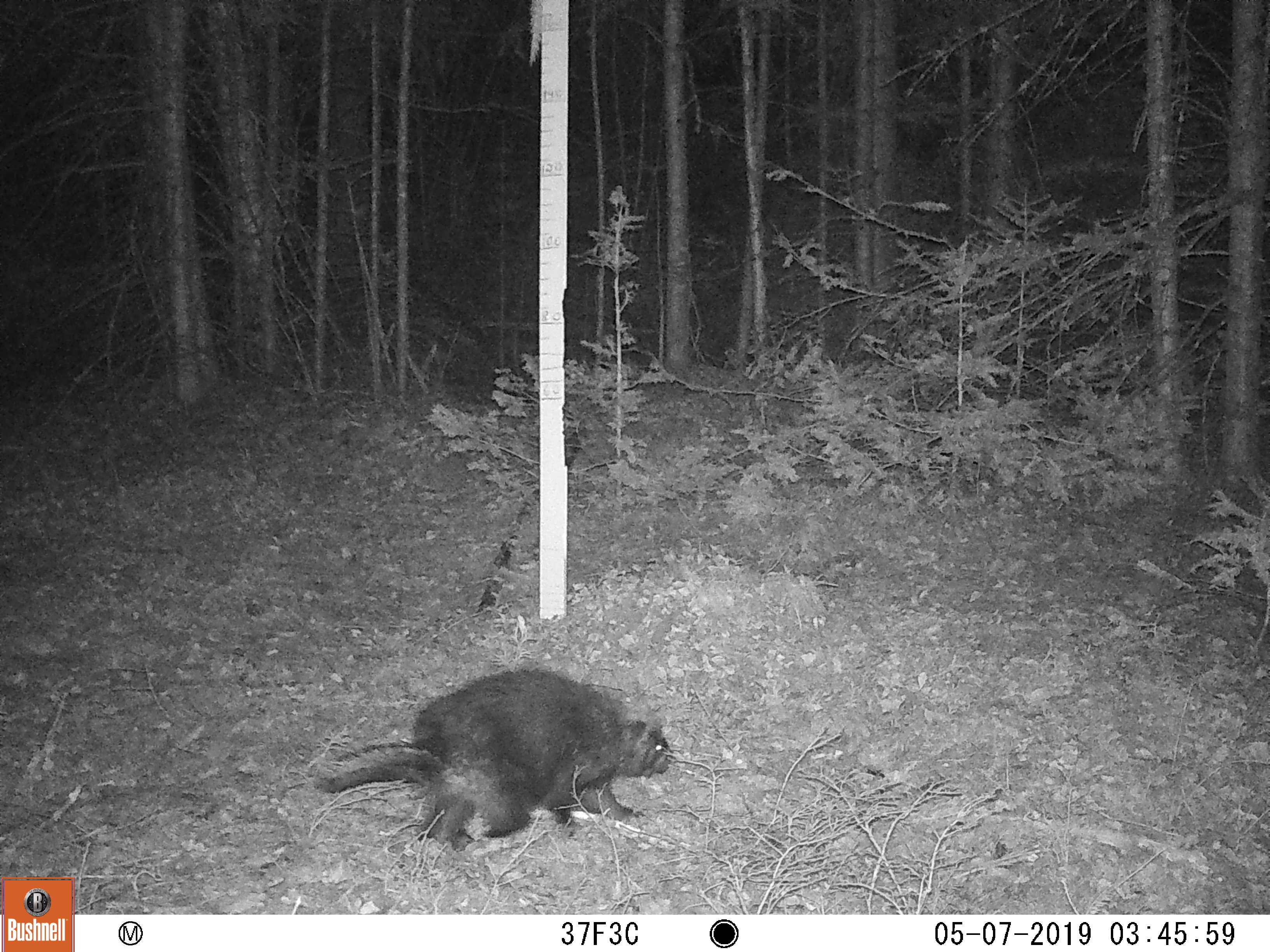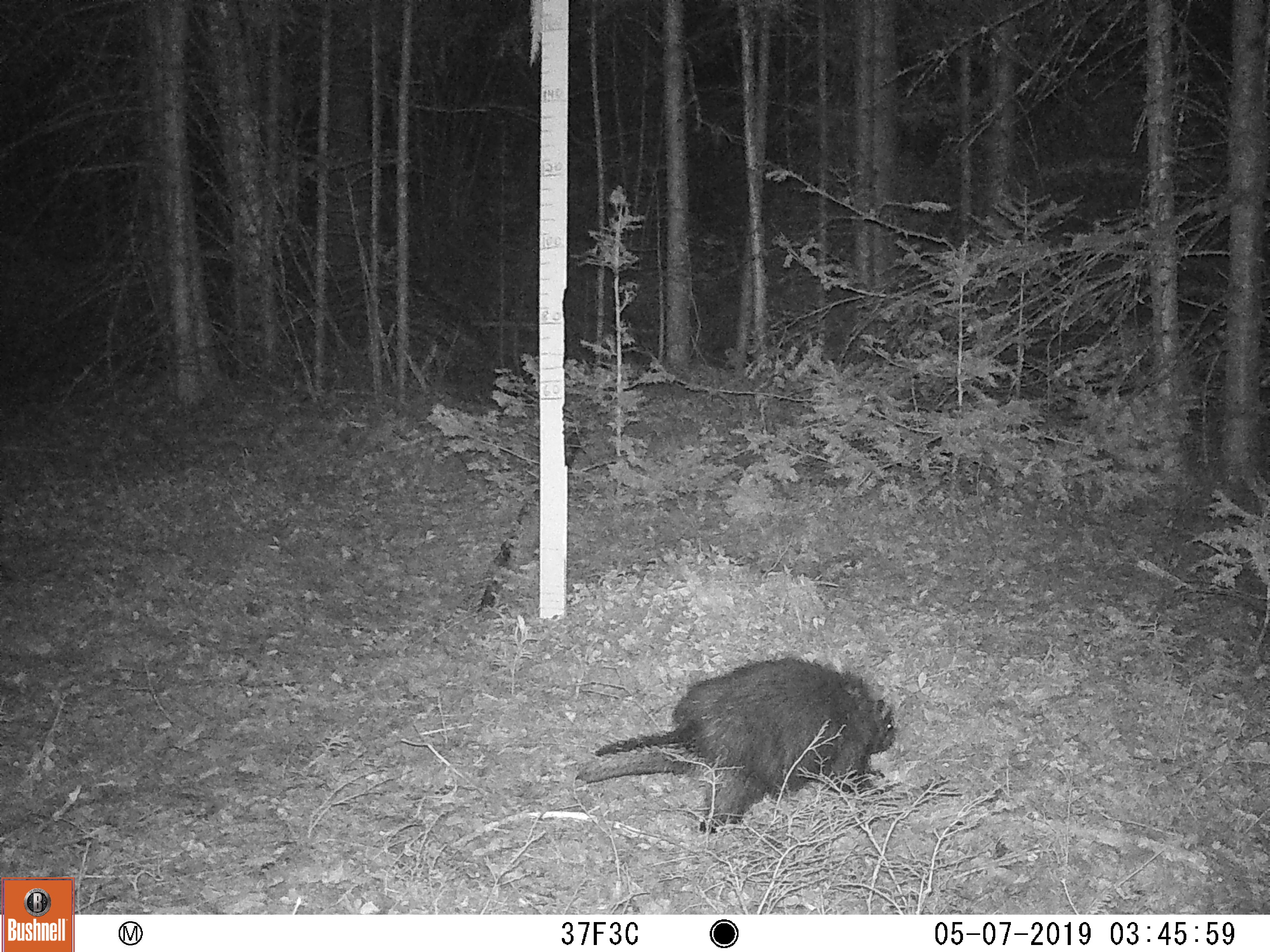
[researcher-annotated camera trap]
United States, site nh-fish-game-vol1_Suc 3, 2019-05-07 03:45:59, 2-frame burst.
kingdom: Animalia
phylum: Chordata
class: Mammalia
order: Rodentia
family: Erethizontidae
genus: Erethizon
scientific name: Erethizon dorsatum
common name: porcupine